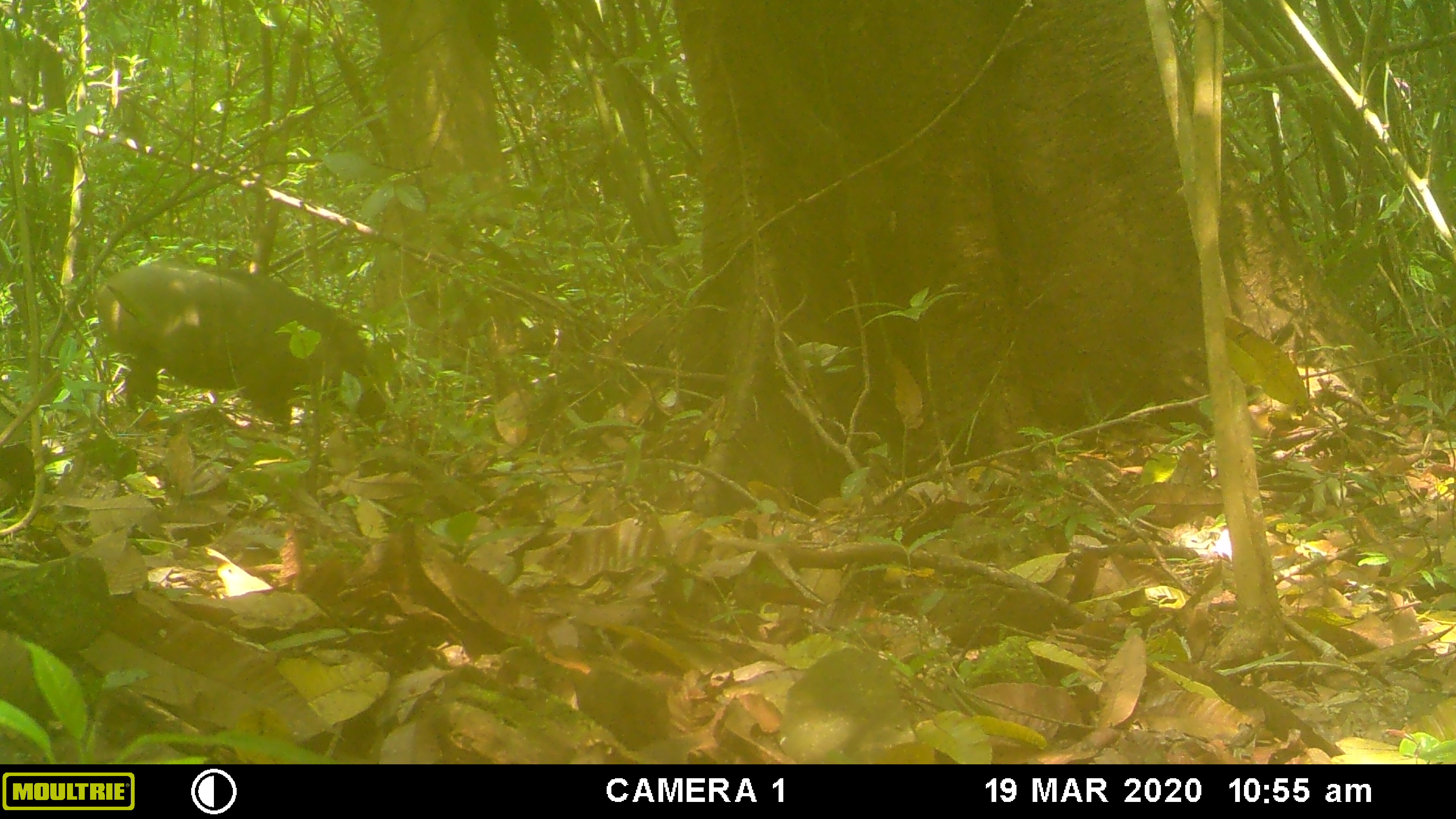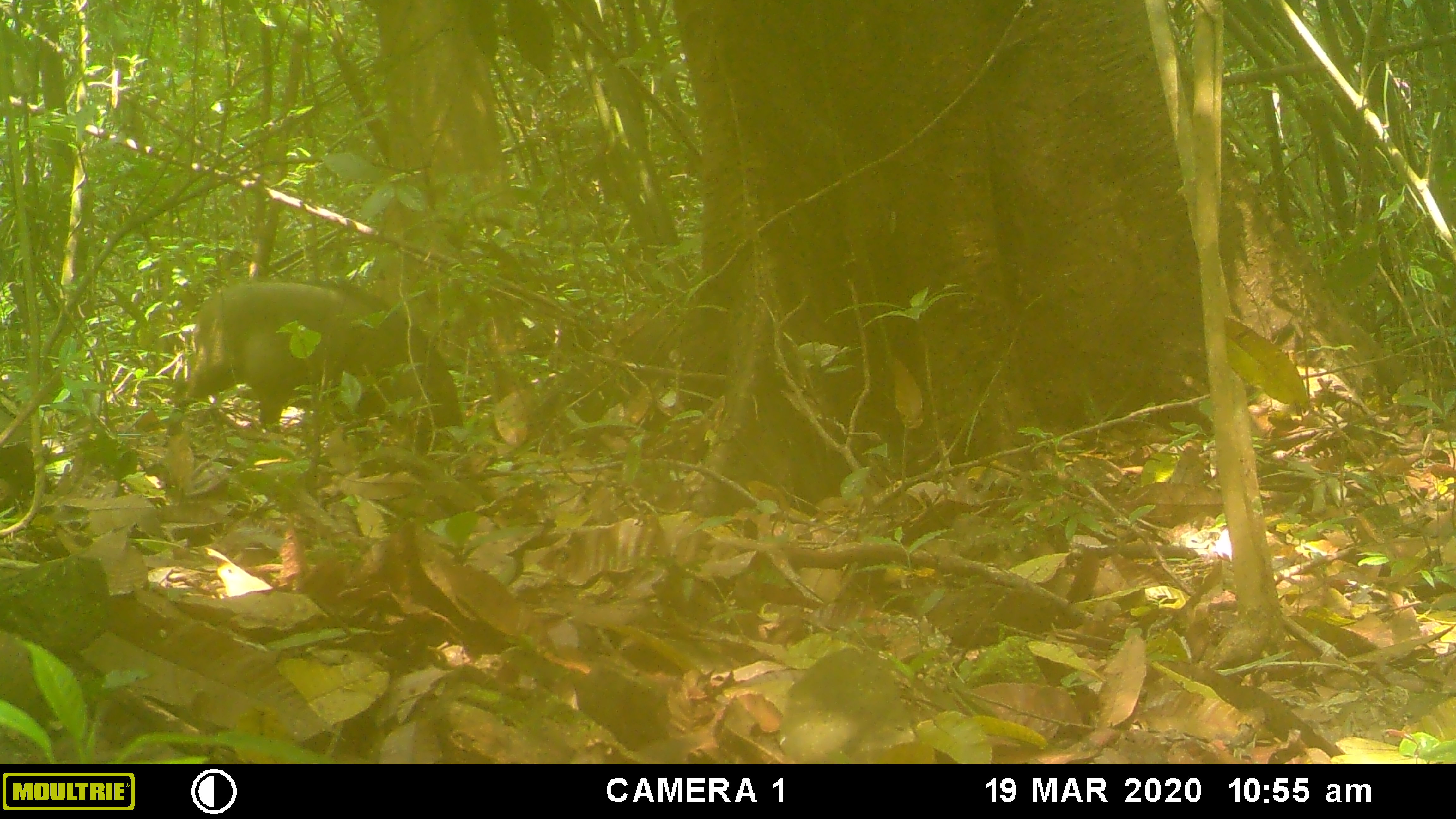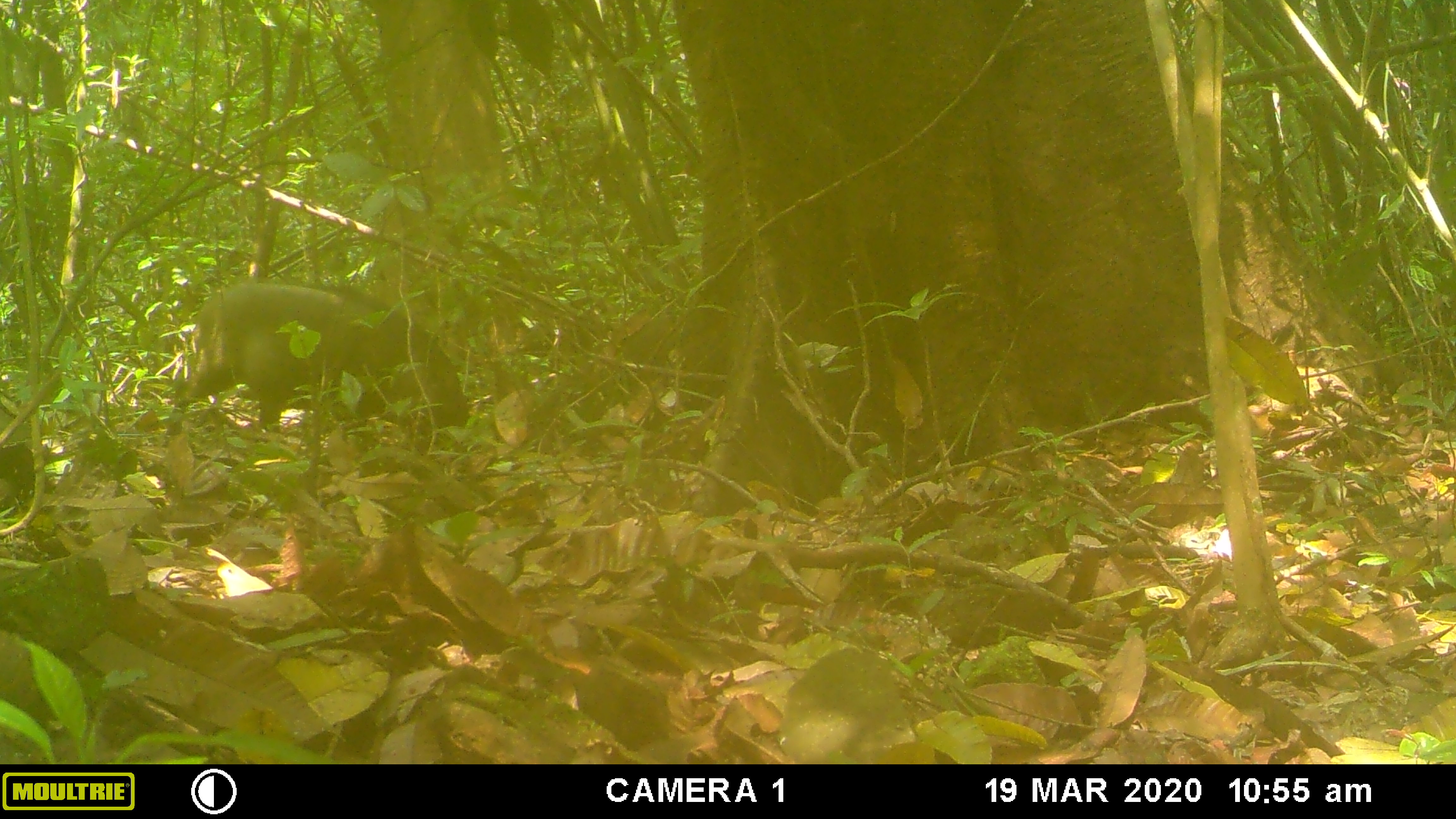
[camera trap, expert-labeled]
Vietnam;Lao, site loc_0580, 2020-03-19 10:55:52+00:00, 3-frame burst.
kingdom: Animalia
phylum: Chordata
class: Mammalia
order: Artiodactyla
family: Suidae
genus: Sus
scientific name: Sus scrofa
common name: eurasian wild pig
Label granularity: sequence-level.